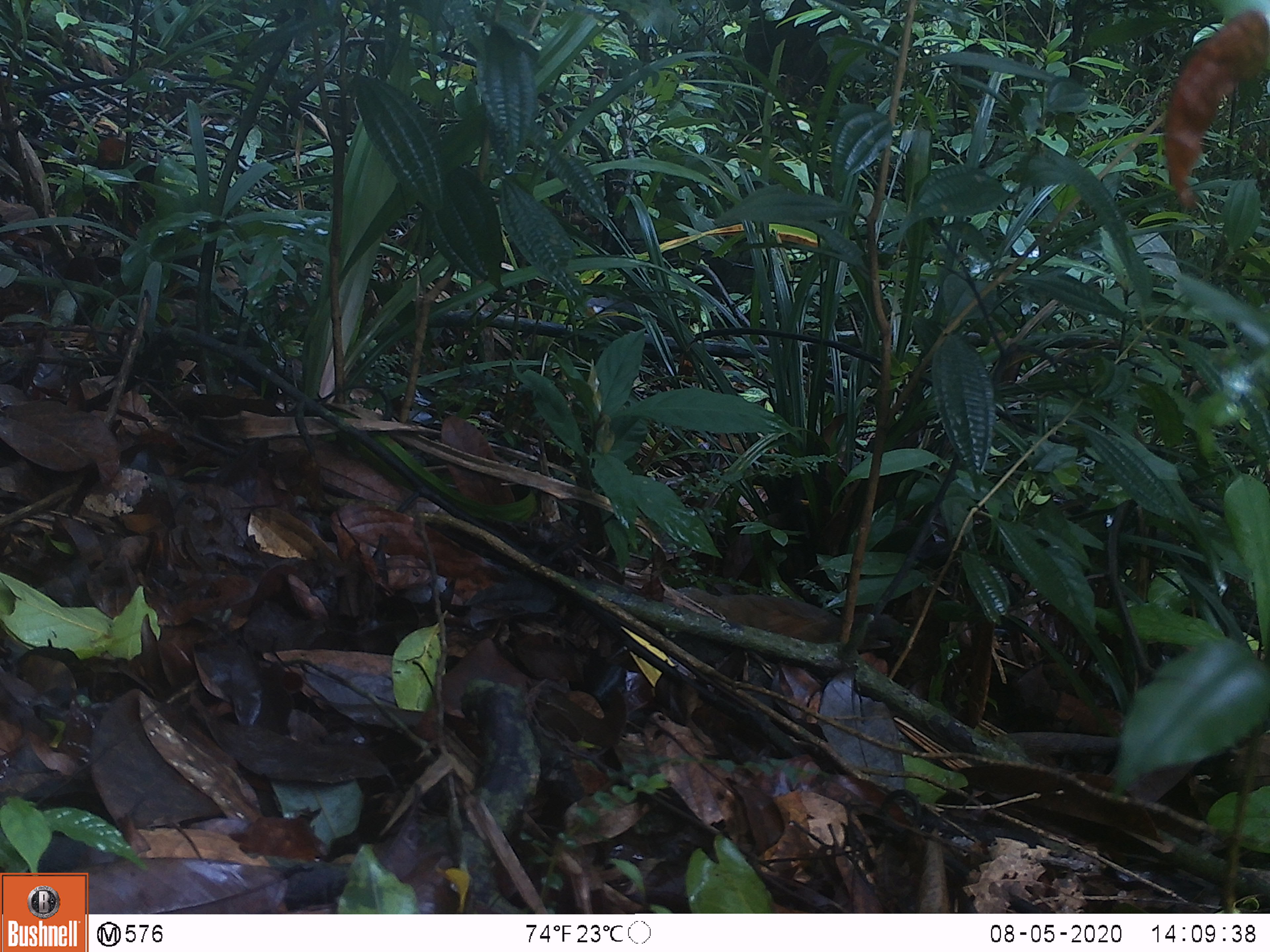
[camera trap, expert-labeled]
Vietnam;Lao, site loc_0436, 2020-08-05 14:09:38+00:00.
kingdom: Animalia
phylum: Chordata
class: Aves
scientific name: Aves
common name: bird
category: unidentified bird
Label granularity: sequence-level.